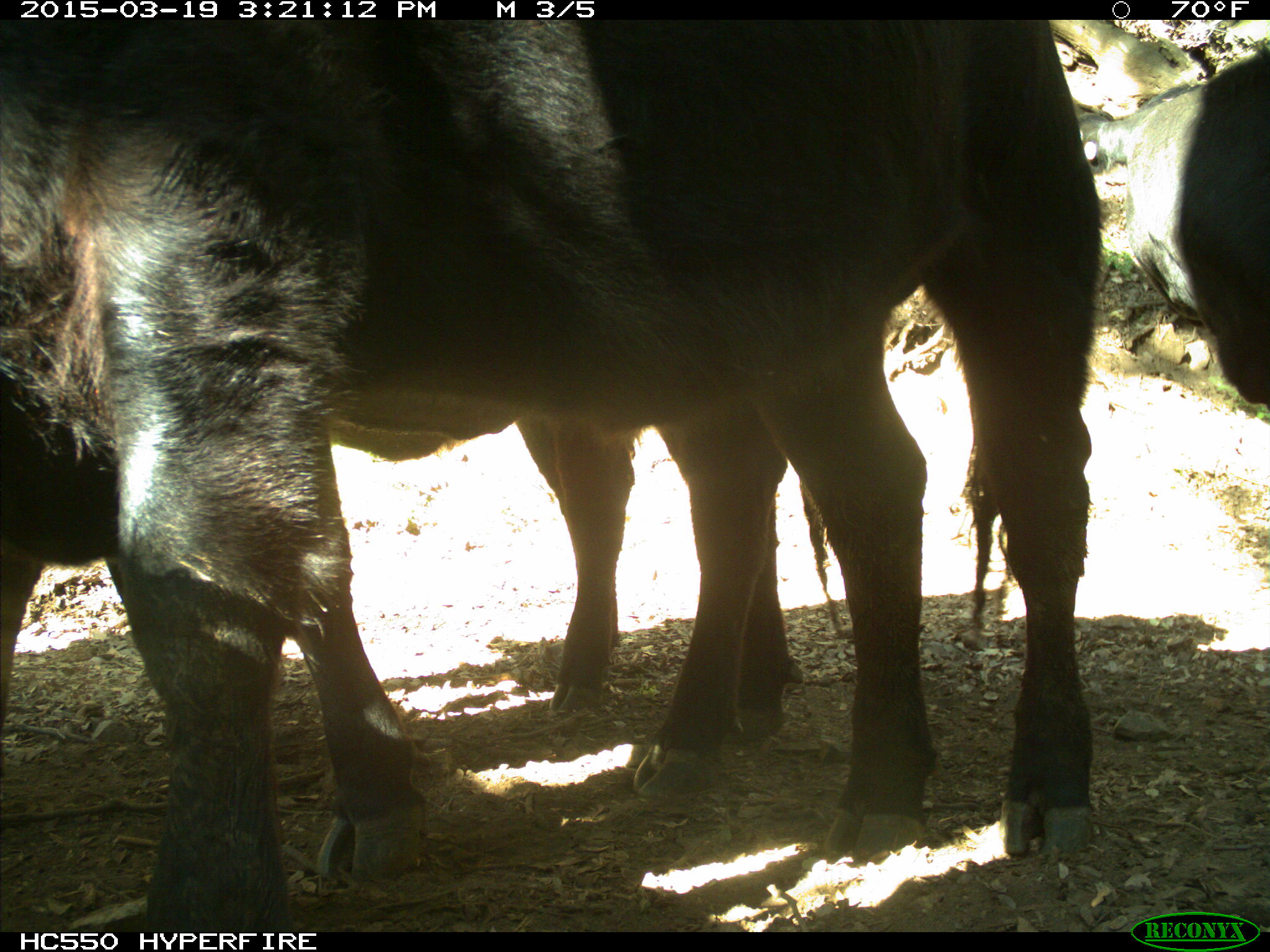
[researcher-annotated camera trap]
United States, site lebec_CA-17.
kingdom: Animalia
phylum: Chordata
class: Mammalia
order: Artiodactyla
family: Bovidae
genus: Bos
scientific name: Bos taurus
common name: domestic cow